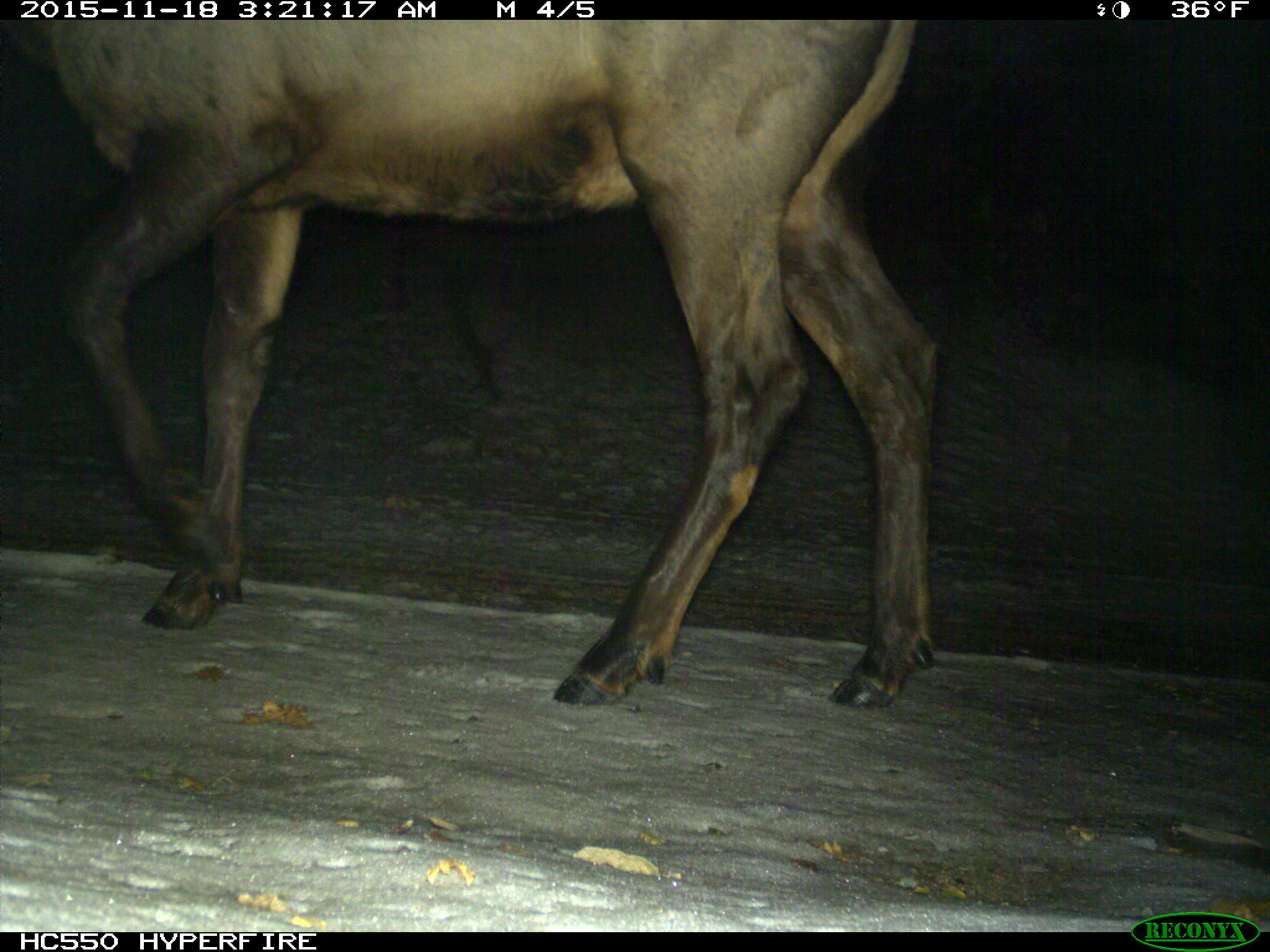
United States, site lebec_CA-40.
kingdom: Animalia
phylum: Chordata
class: Mammalia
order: Artiodactyla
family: Cervidae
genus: Cervus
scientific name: Cervus canadensis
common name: elk